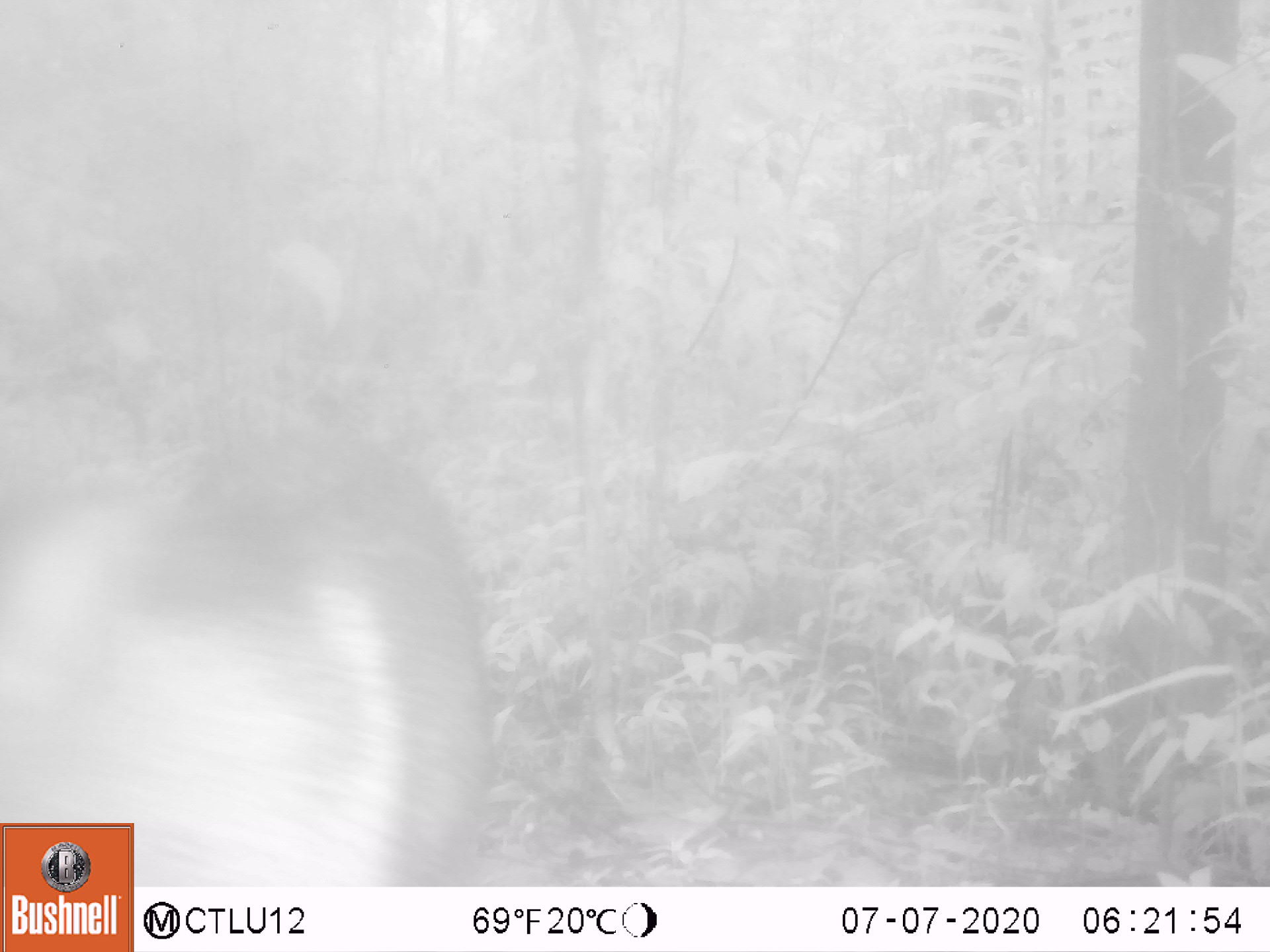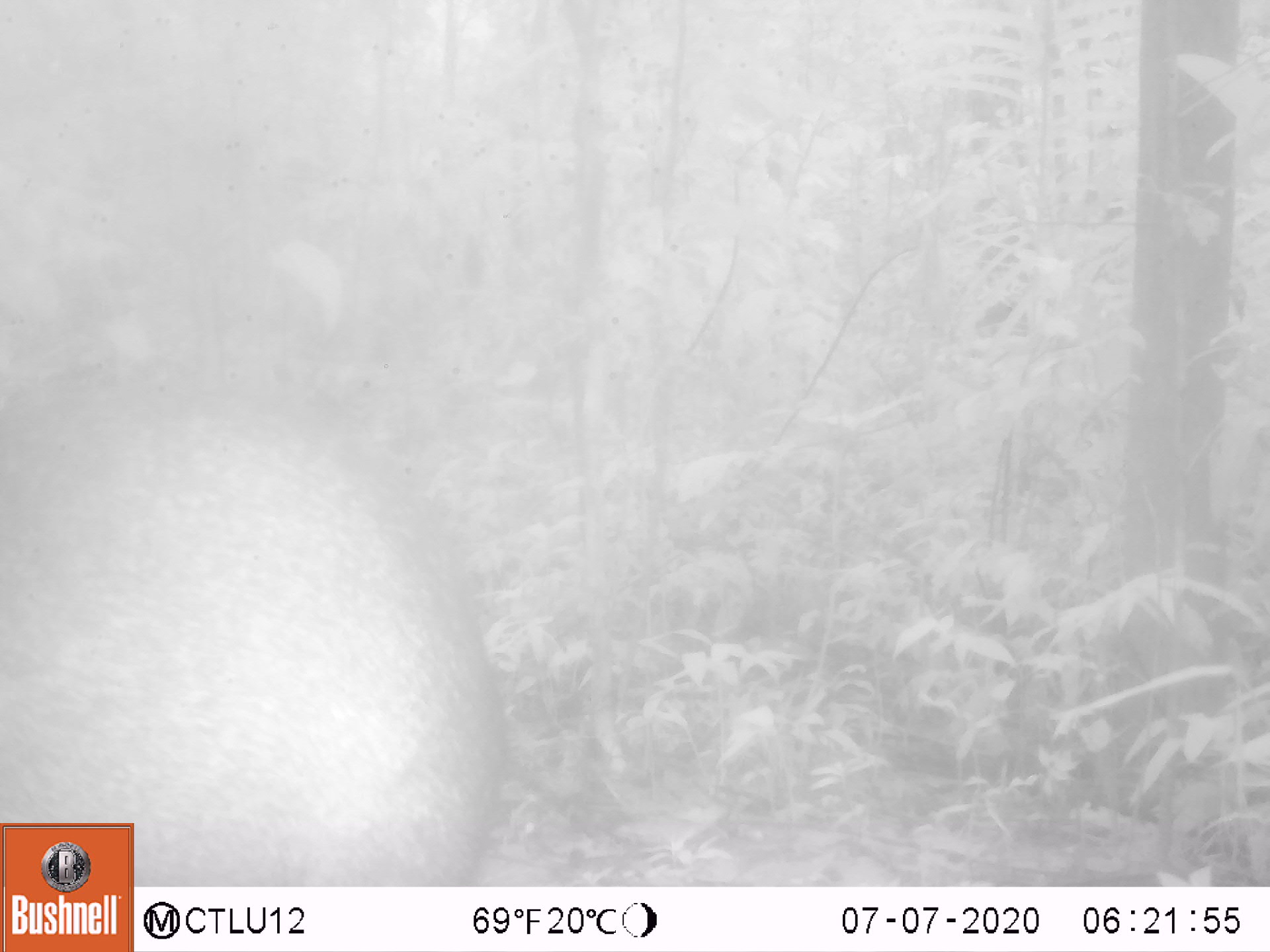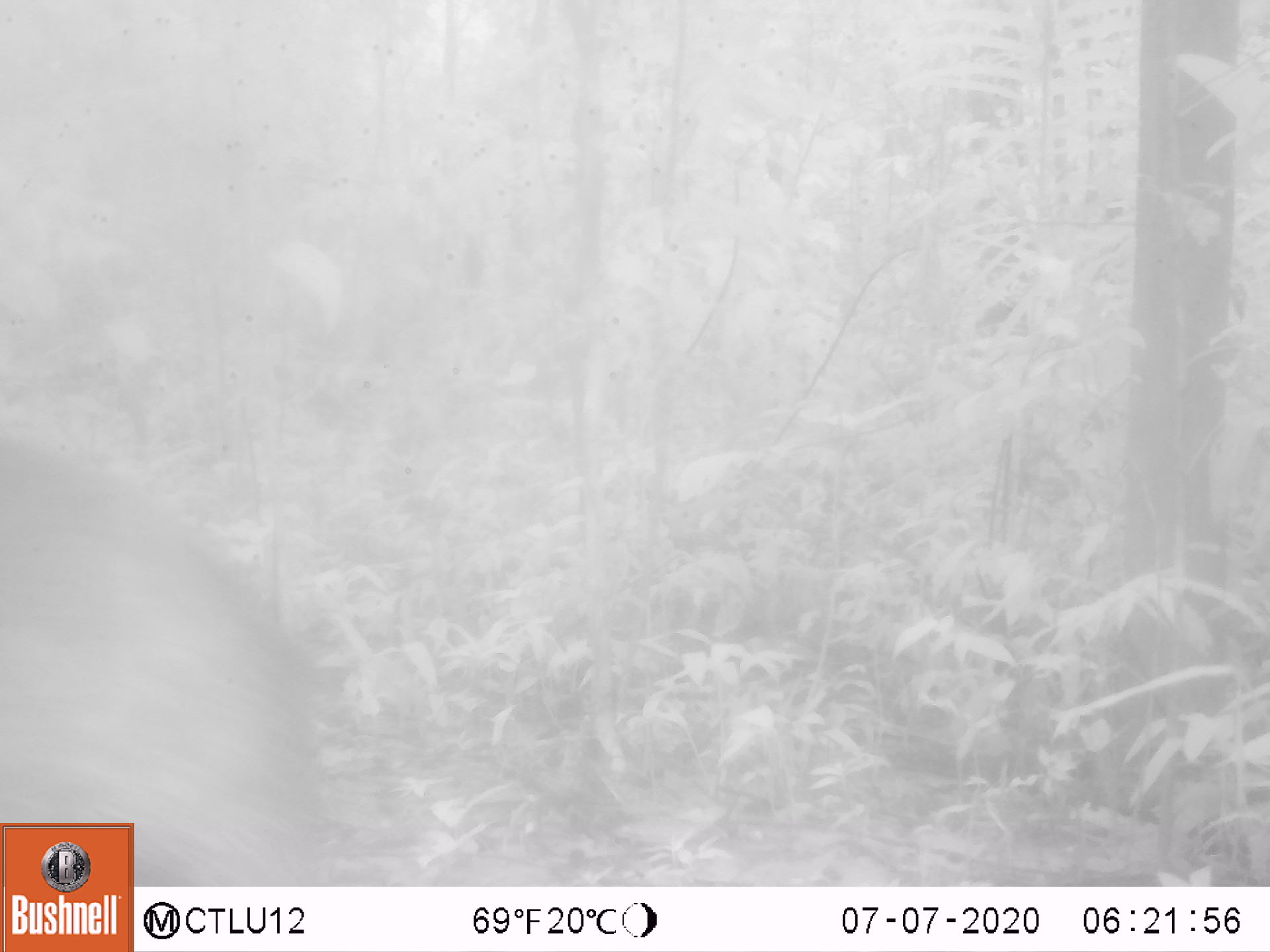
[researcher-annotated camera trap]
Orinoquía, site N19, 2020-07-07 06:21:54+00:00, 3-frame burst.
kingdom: Animalia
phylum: Chordata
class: Mammalia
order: Artiodactyla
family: Tayassuidae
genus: Pecari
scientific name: Pecari tajacu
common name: collared peccary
Collared peccary (Pecari tajacu).